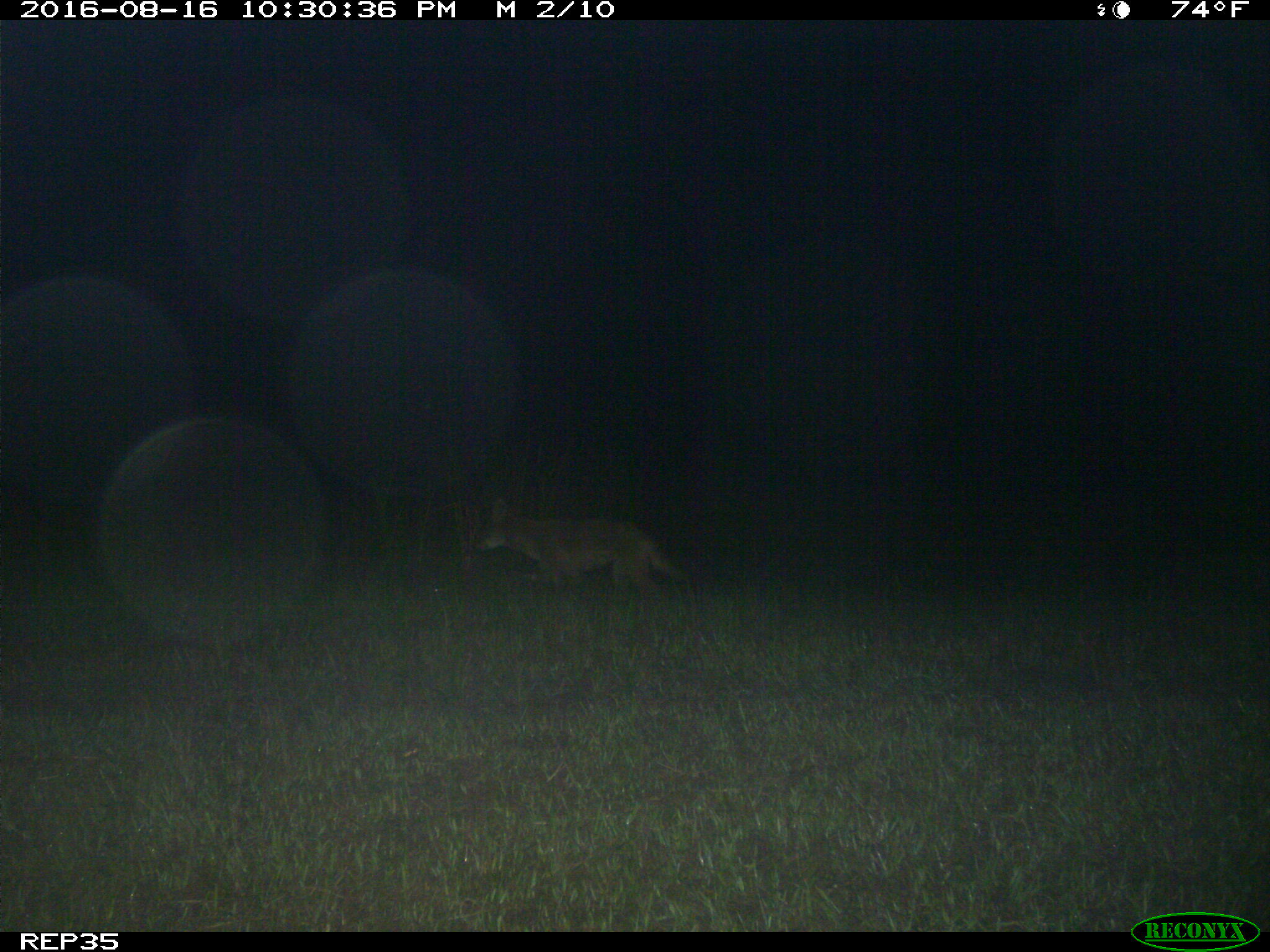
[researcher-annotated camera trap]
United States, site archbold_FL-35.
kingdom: Animalia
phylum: Chordata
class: Mammalia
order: Carnivora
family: Canidae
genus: Canis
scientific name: Canis latrans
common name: coyote